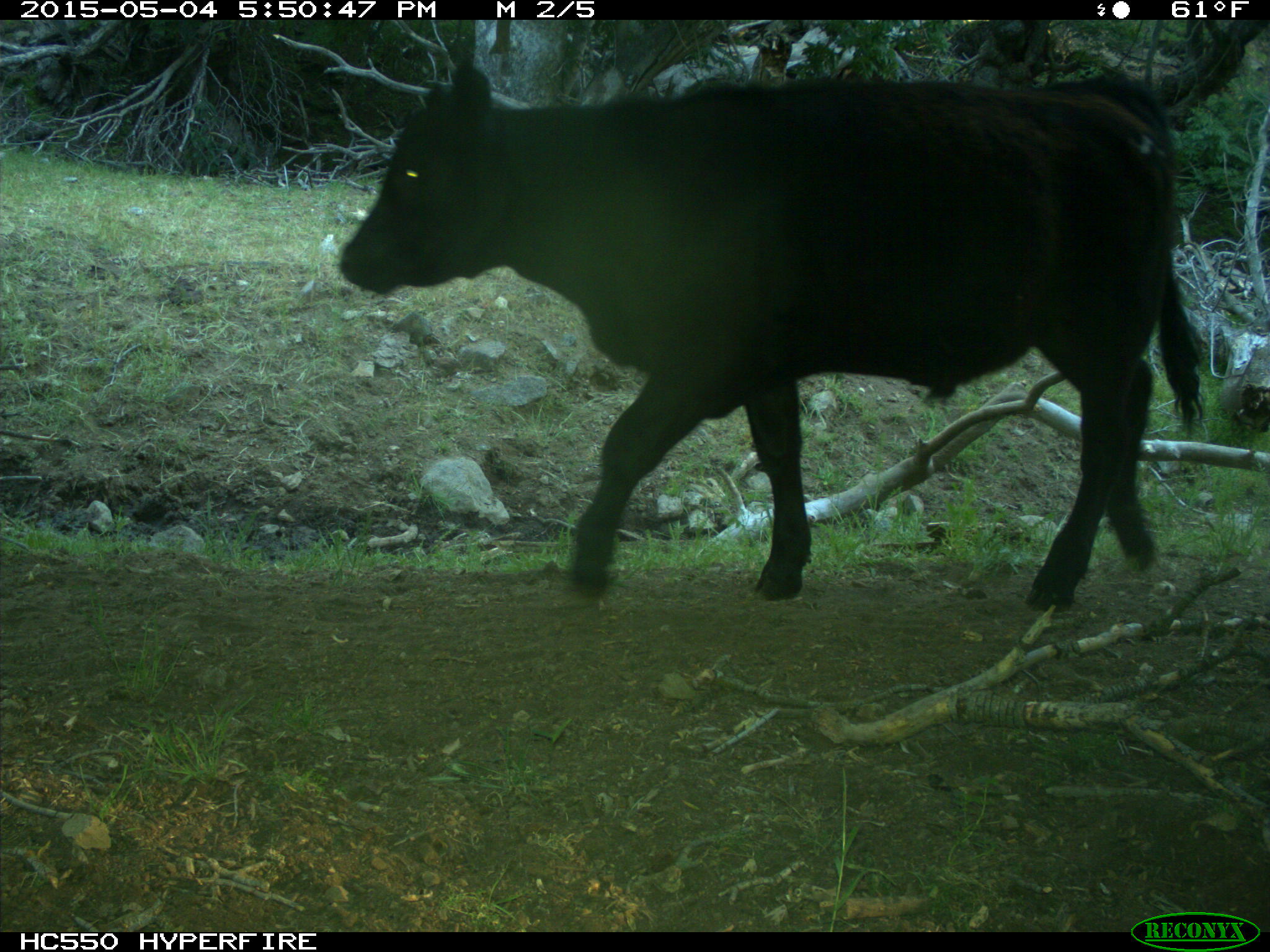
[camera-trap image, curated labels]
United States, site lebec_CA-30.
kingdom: Animalia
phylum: Chordata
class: Mammalia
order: Artiodactyla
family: Bovidae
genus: Bos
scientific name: Bos taurus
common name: domestic cow